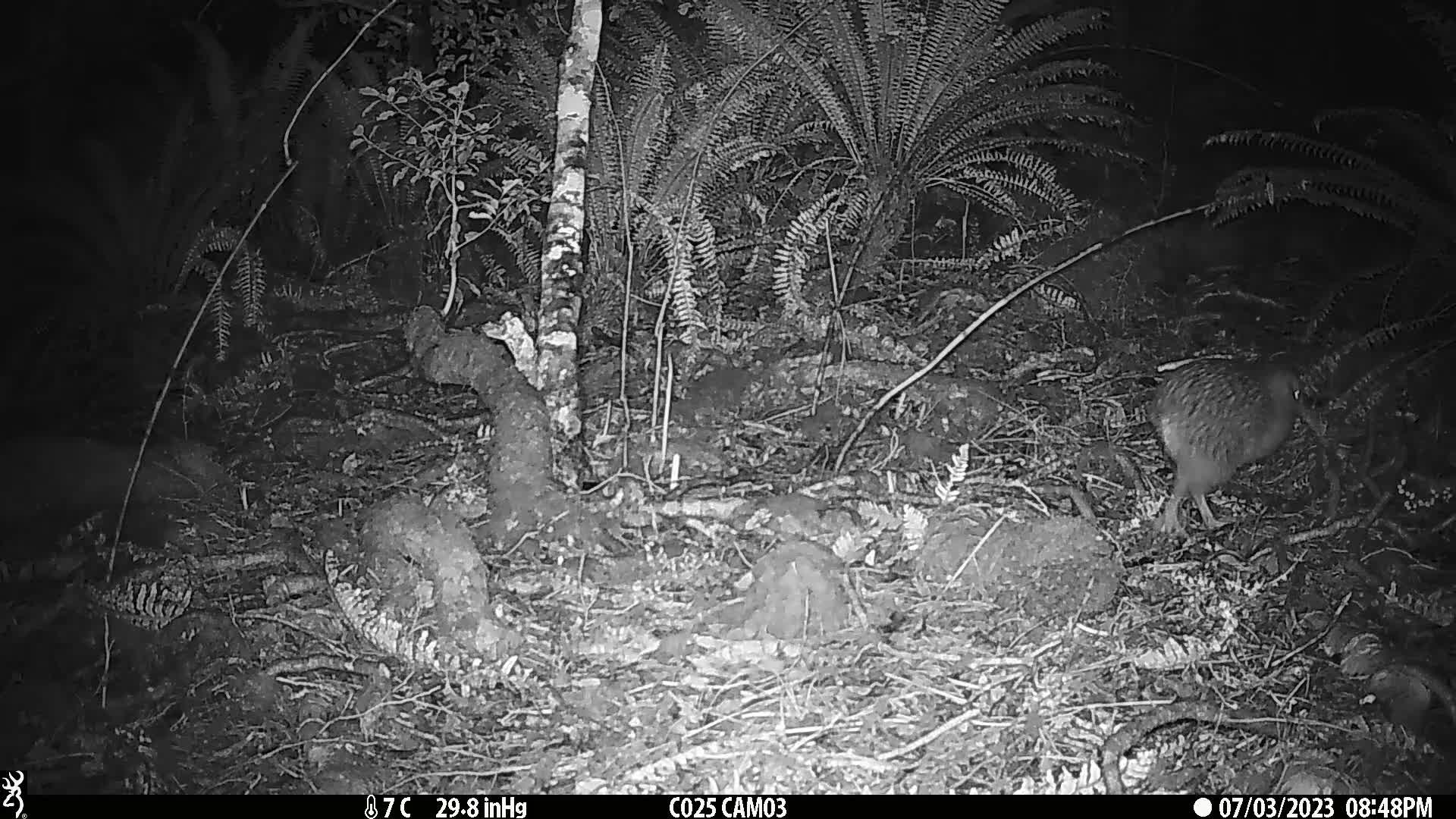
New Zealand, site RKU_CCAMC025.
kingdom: Animalia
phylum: Chordata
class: Aves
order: Apterygiformes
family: Apterygidae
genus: Apteryx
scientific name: Apteryx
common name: kiwi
Kiwi (Apteryx).